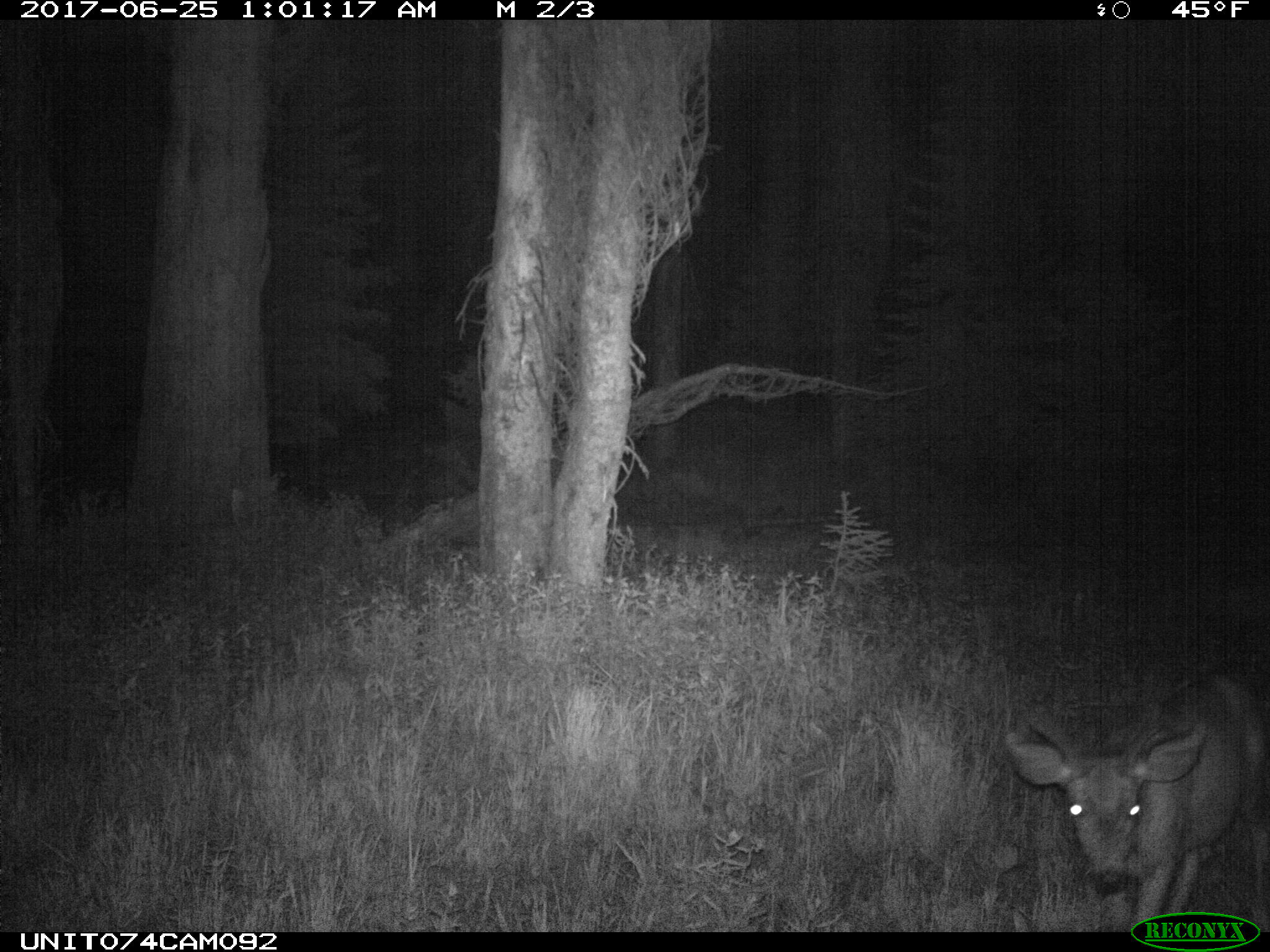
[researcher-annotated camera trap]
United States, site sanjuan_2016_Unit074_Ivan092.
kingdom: Animalia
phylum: Chordata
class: Mammalia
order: Artiodactyla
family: Cervidae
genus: Odocoileus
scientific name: Odocoileus hemionus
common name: mule deer